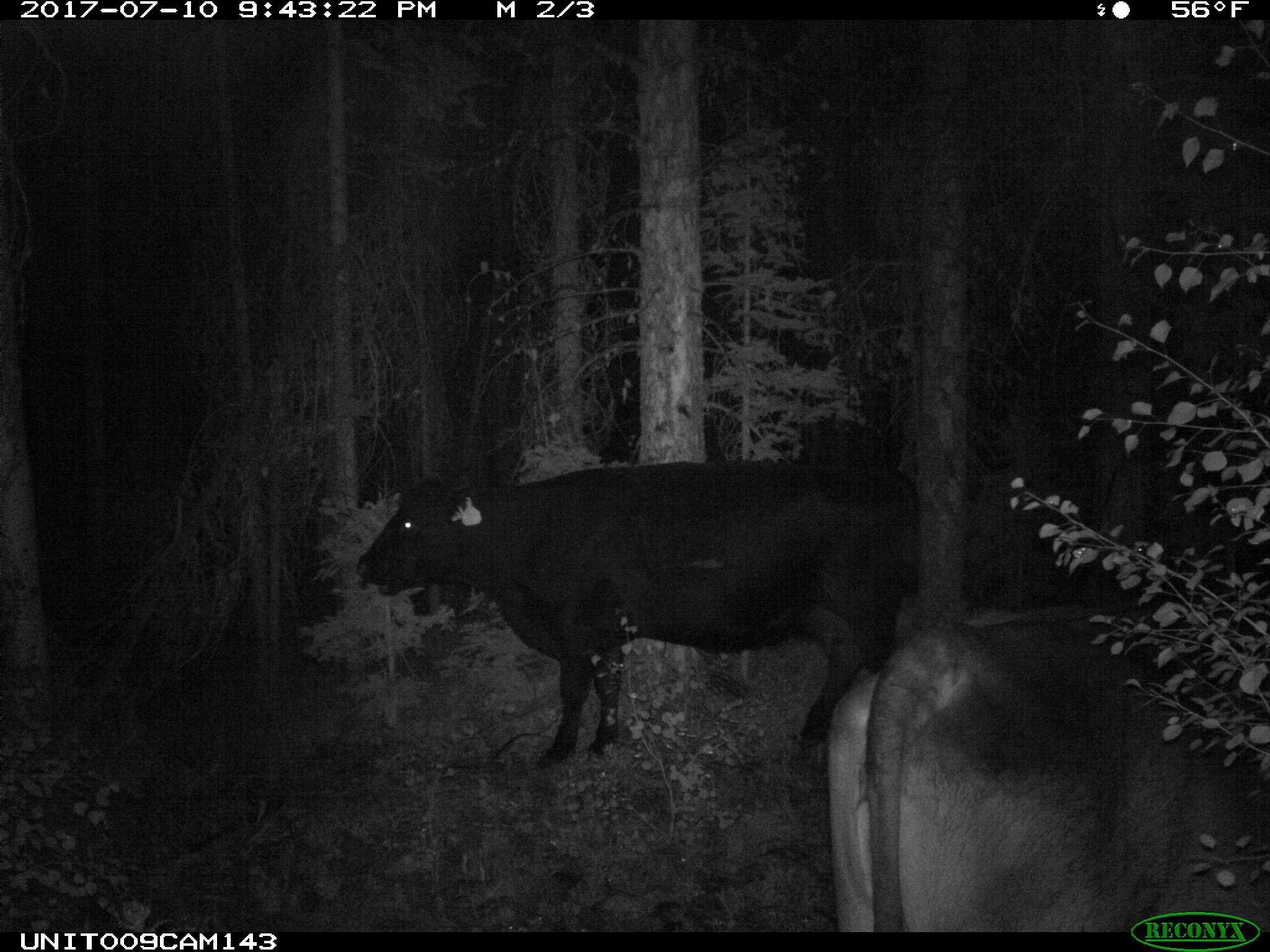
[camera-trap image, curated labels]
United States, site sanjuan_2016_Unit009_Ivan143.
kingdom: Animalia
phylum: Chordata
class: Mammalia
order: Artiodactyla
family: Bovidae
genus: Bos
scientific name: Bos taurus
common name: domestic cow